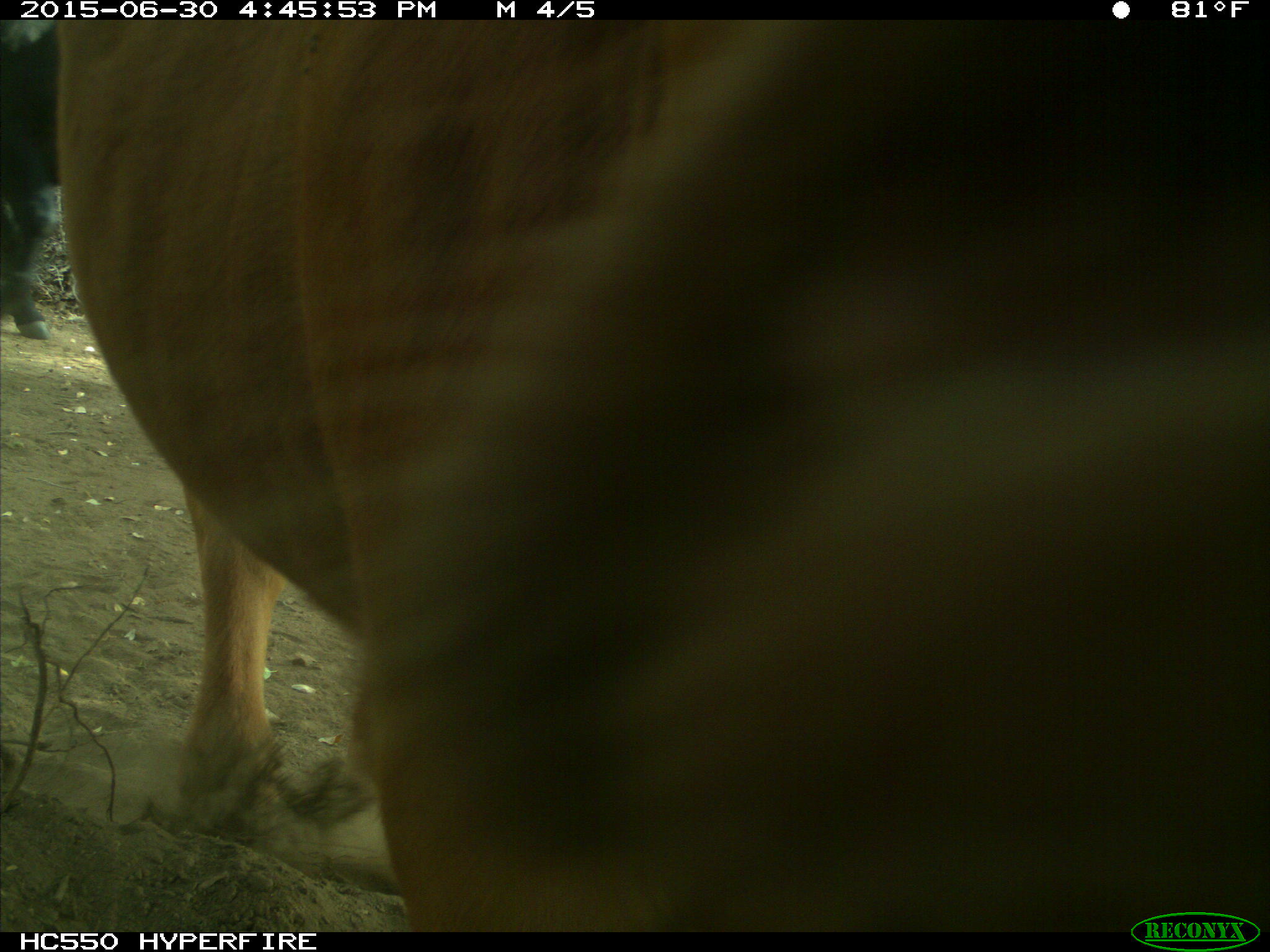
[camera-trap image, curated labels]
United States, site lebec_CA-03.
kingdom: Animalia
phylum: Chordata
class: Mammalia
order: Artiodactyla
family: Bovidae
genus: Bos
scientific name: Bos taurus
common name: domestic cow